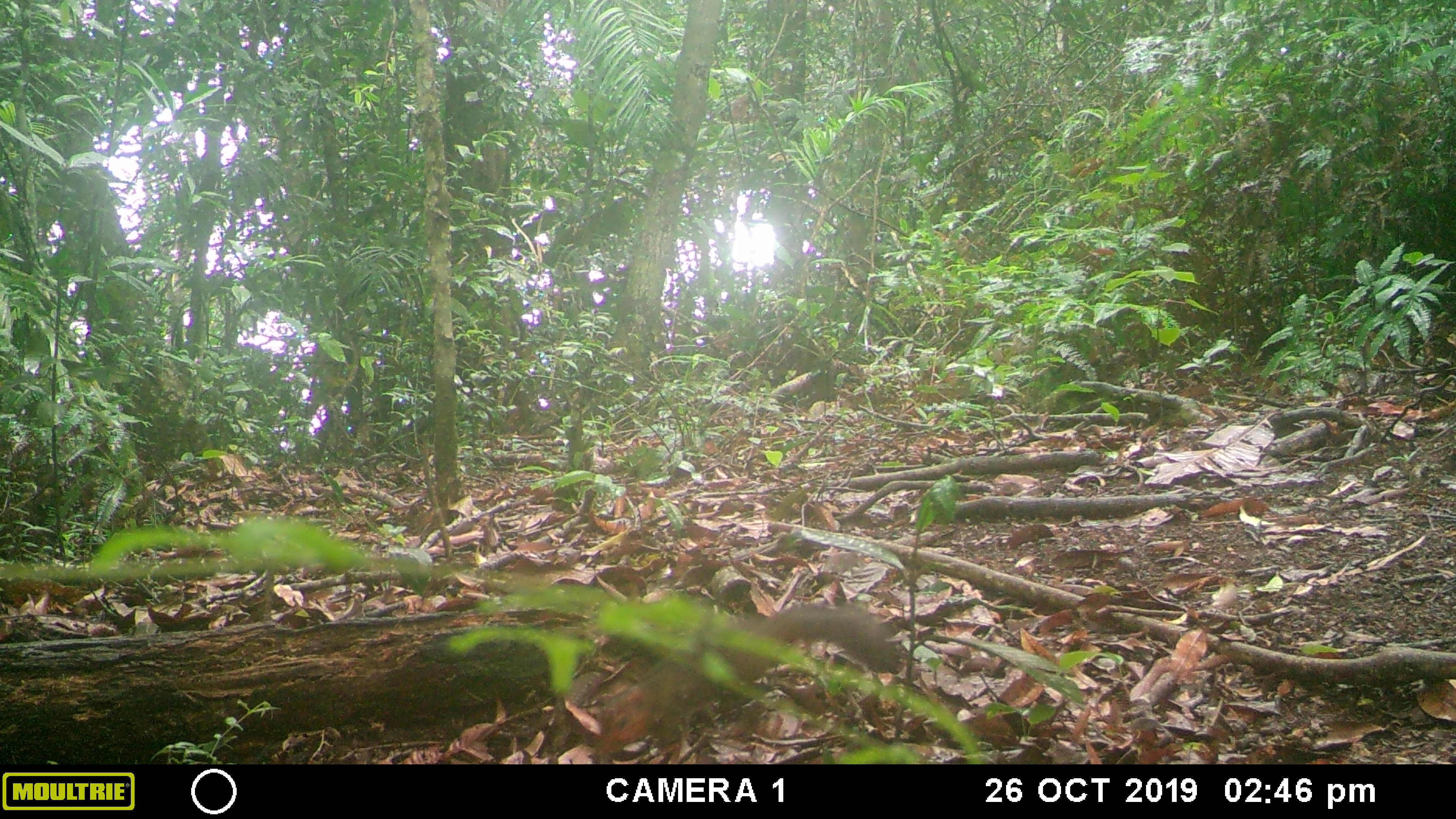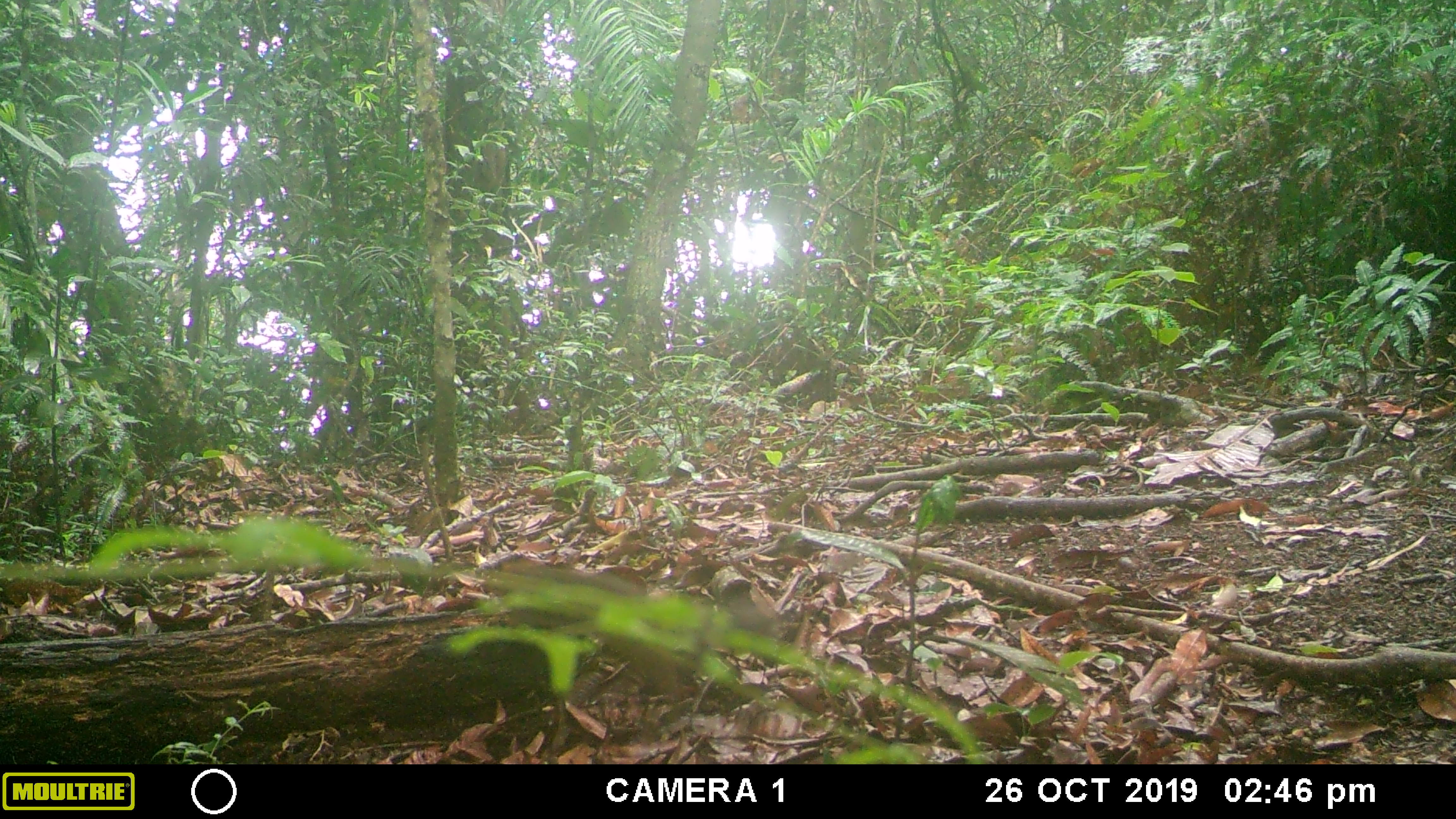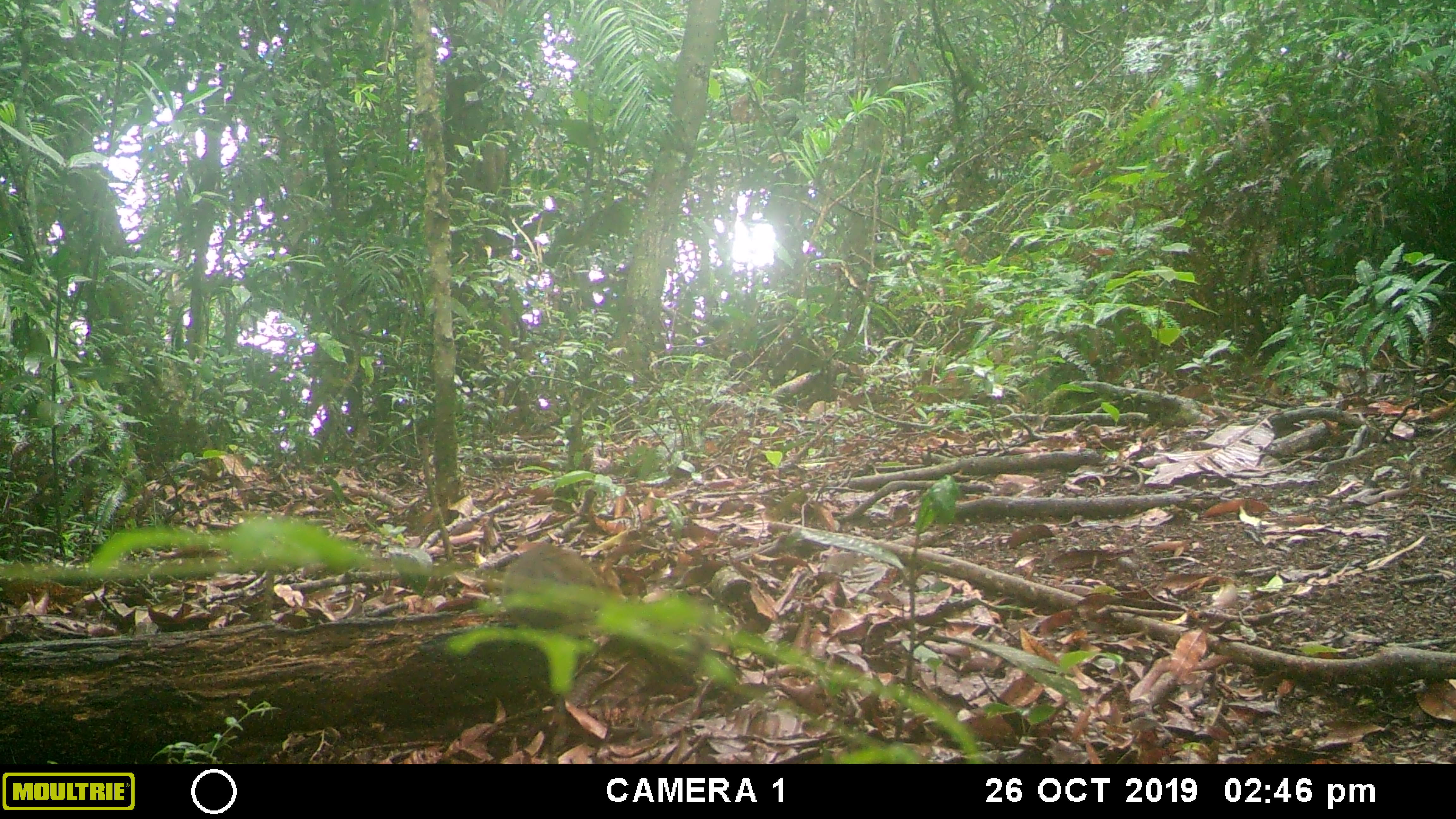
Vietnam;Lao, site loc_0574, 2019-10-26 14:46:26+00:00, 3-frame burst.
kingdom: Animalia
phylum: Chordata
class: Mammalia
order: Rodentia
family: Sciuridae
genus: Dremomys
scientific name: Dremomys rufigenis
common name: red-cheeked squirrel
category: red cheeked squirrel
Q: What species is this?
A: Red cheeked squirrel (red-cheeked squirrel) (Dremomys rufigenis).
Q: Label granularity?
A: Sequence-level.